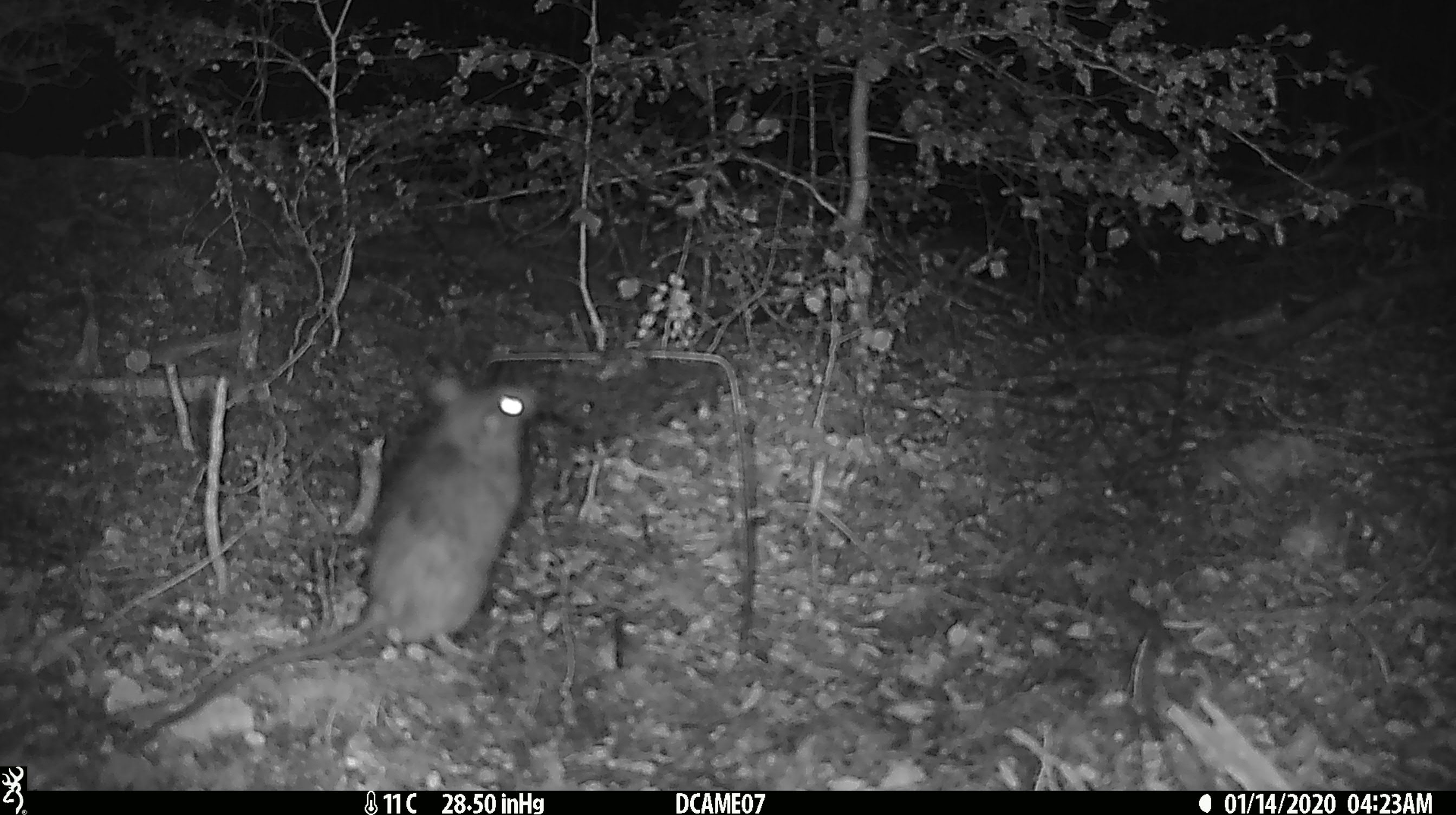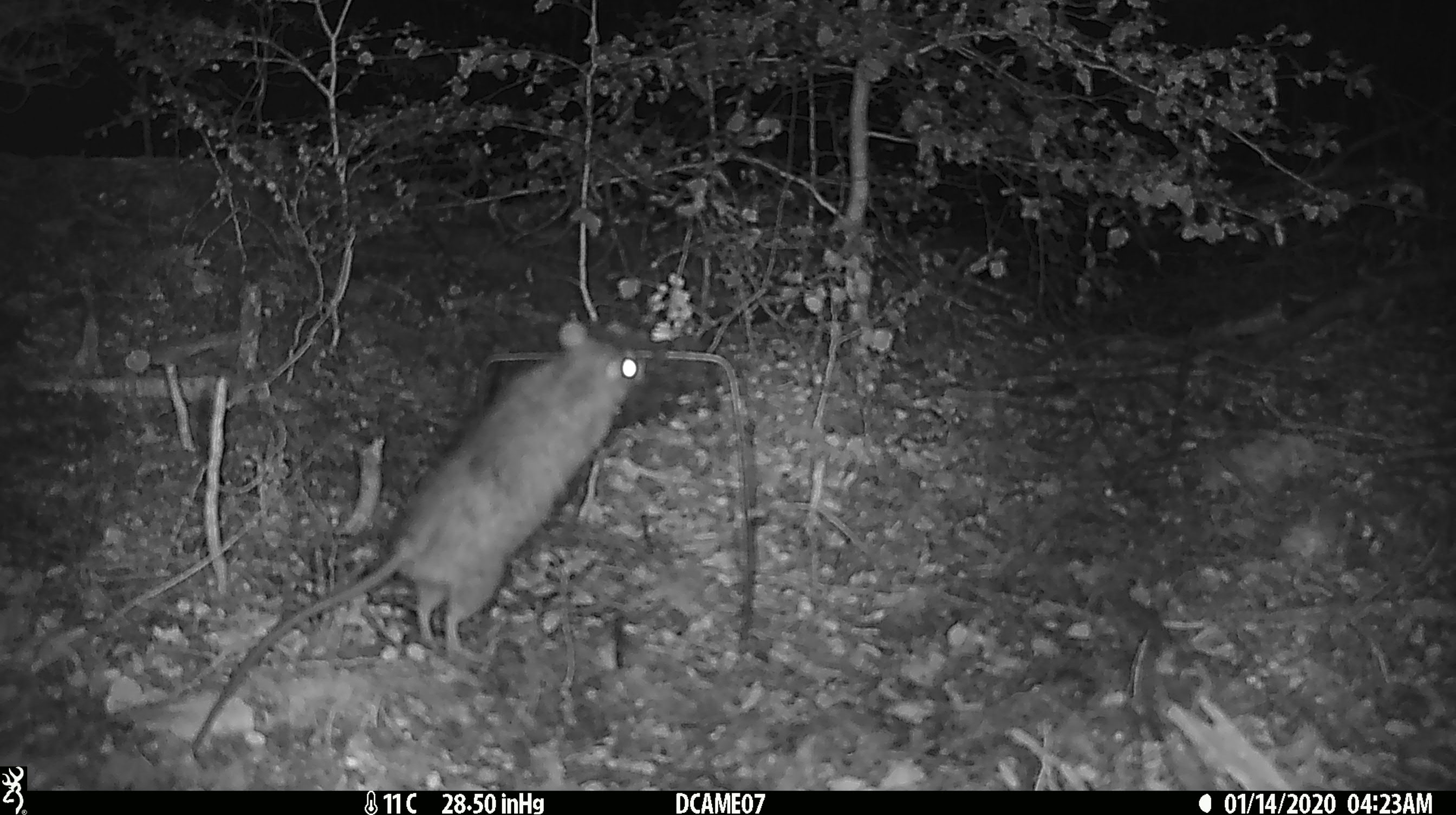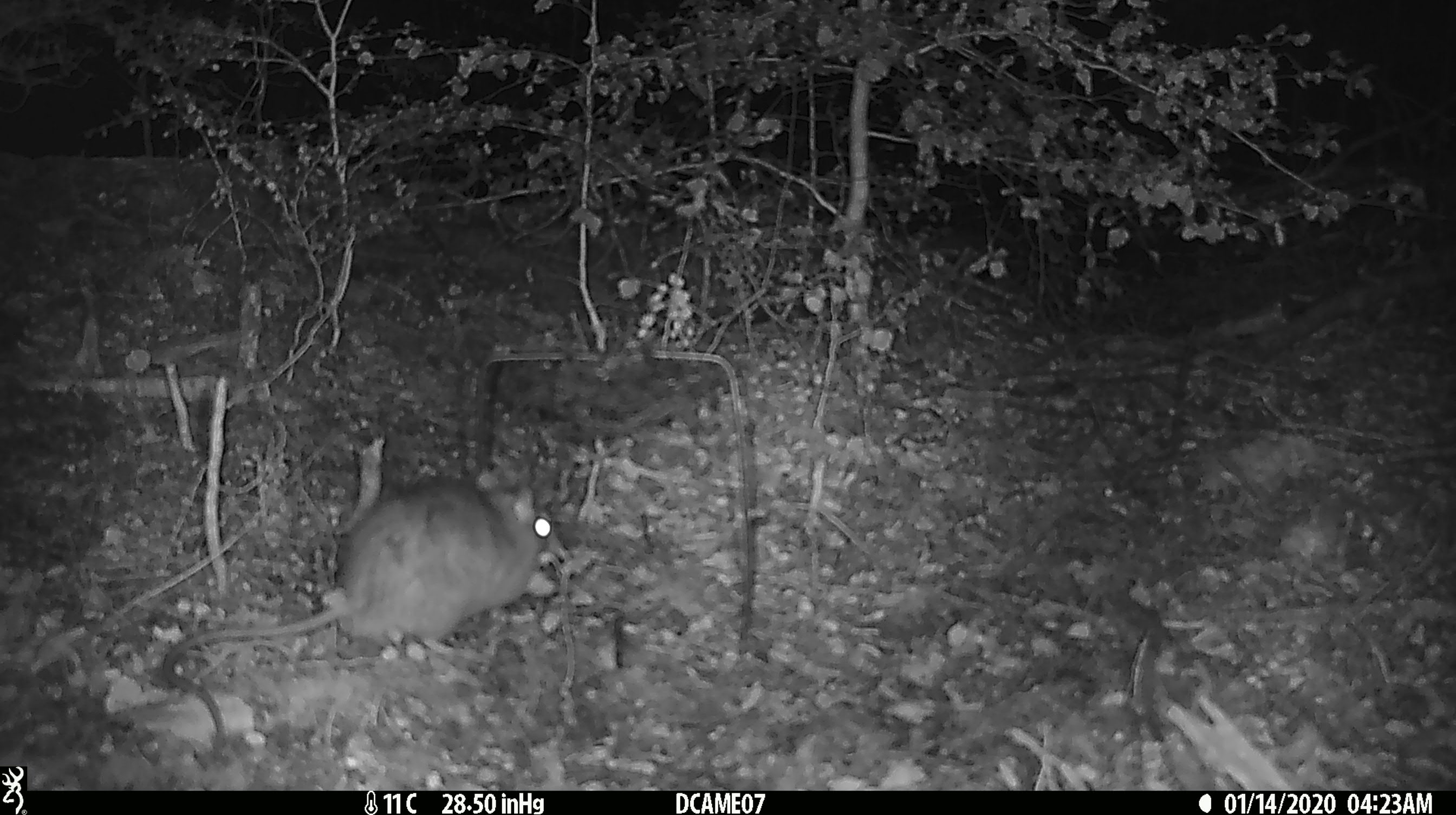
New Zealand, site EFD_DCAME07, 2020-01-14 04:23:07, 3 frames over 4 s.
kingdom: Animalia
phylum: Chordata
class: Mammalia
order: Rodentia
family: Muridae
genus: Rattus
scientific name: Rattus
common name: rat